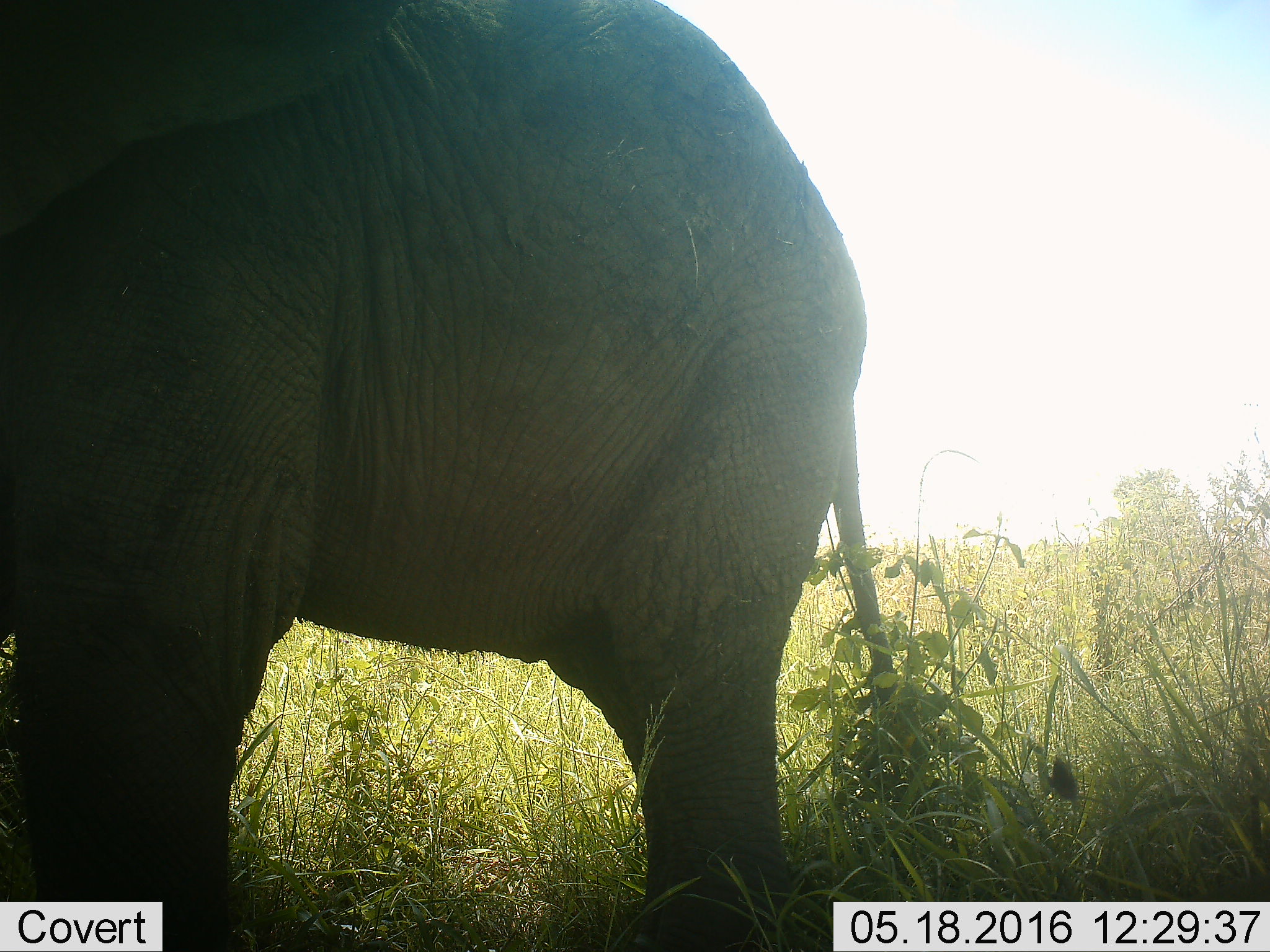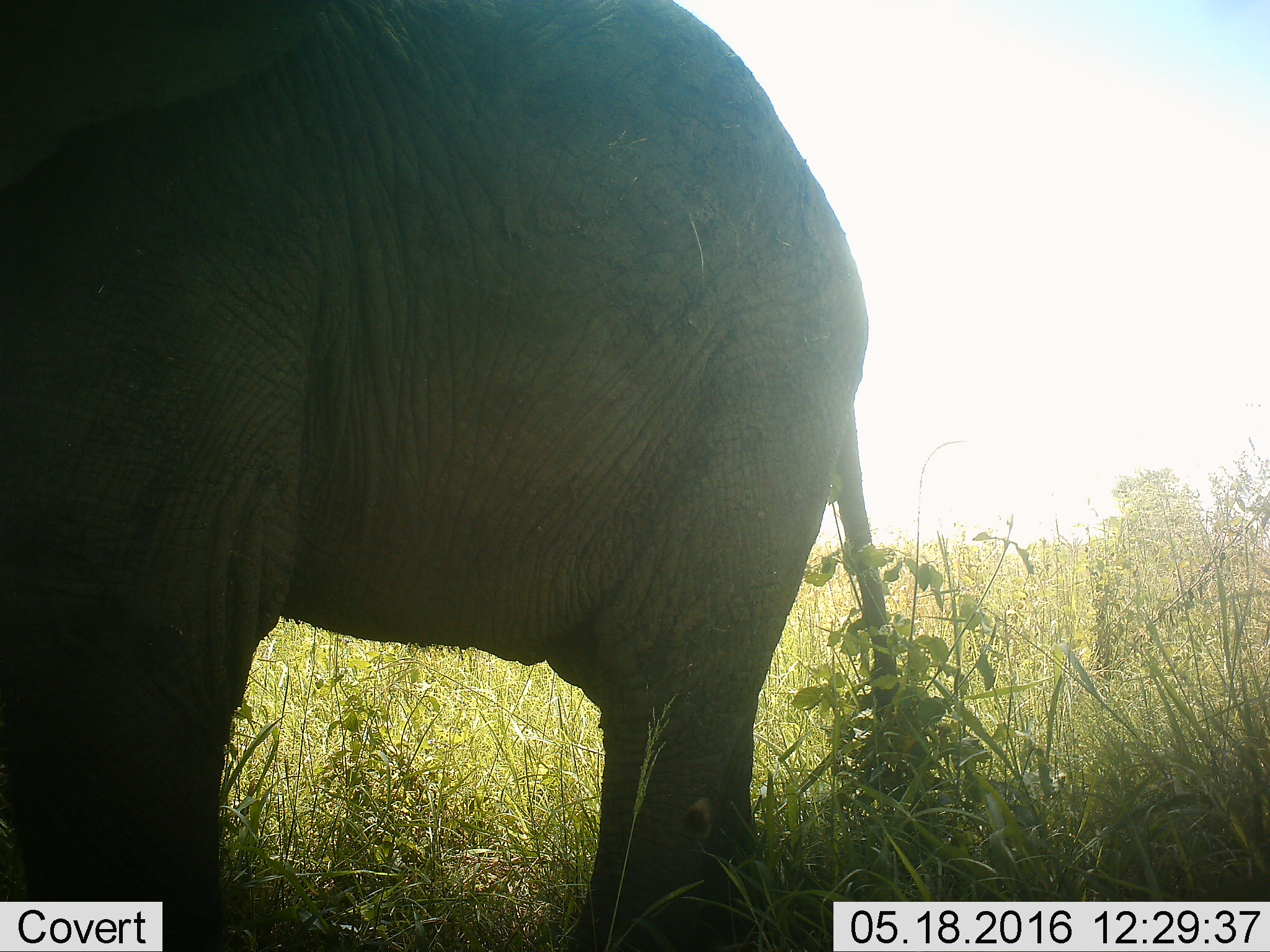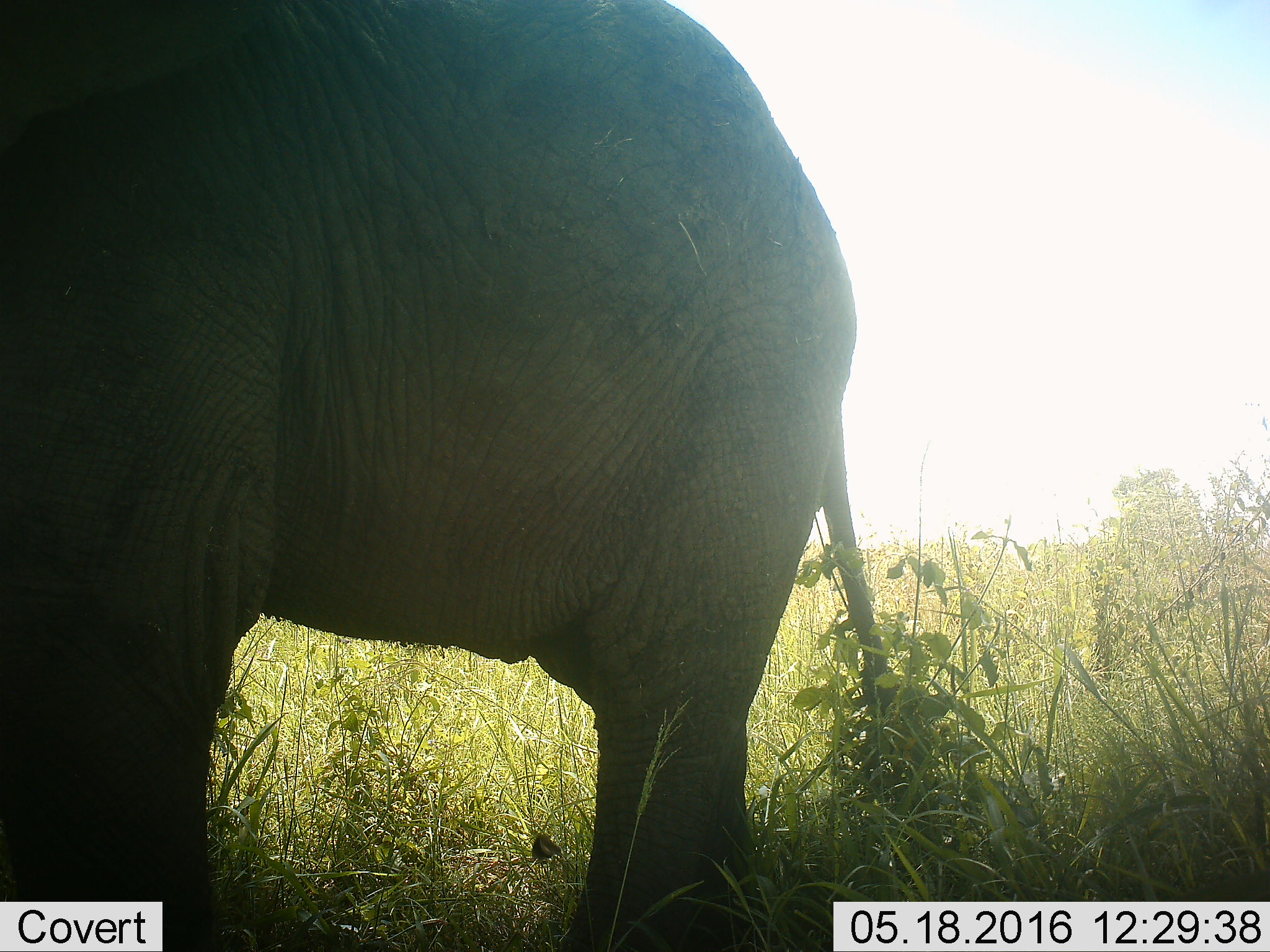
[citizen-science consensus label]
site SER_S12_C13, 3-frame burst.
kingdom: Animalia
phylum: Chordata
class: Mammalia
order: Proboscidea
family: Elephantidae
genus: Loxodonta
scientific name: Loxodonta africana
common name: african bush elephant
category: elephant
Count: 1.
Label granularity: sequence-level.